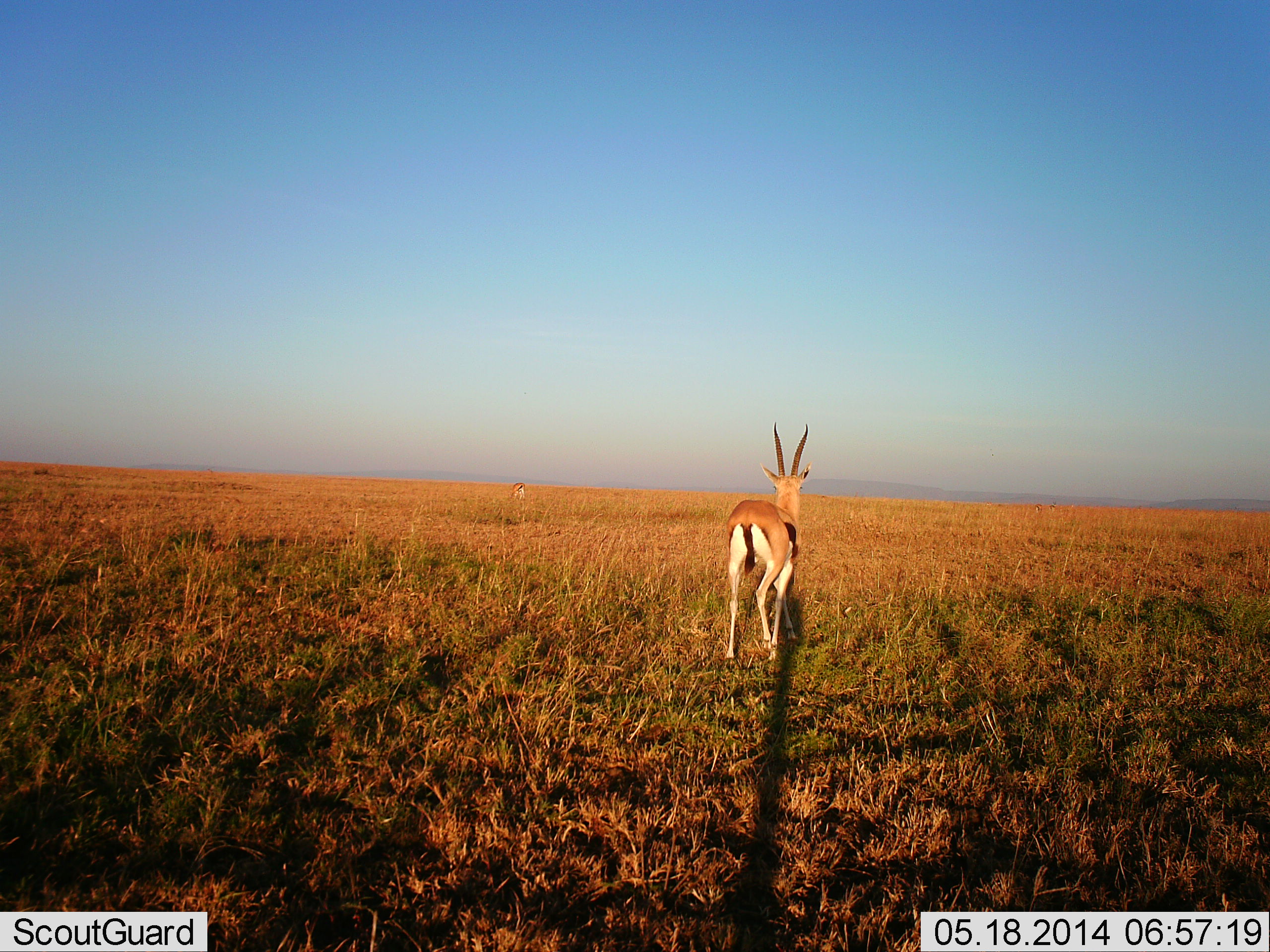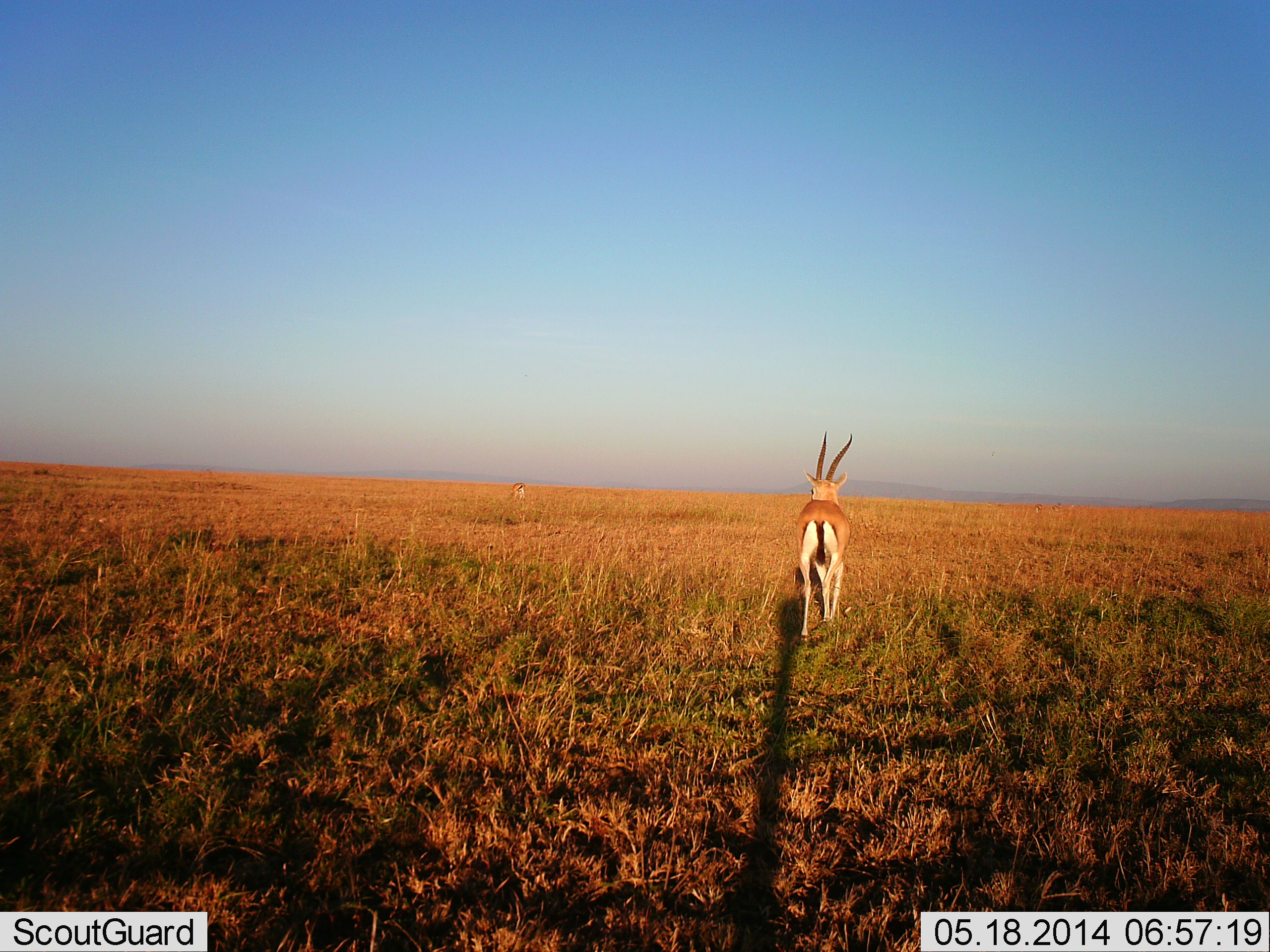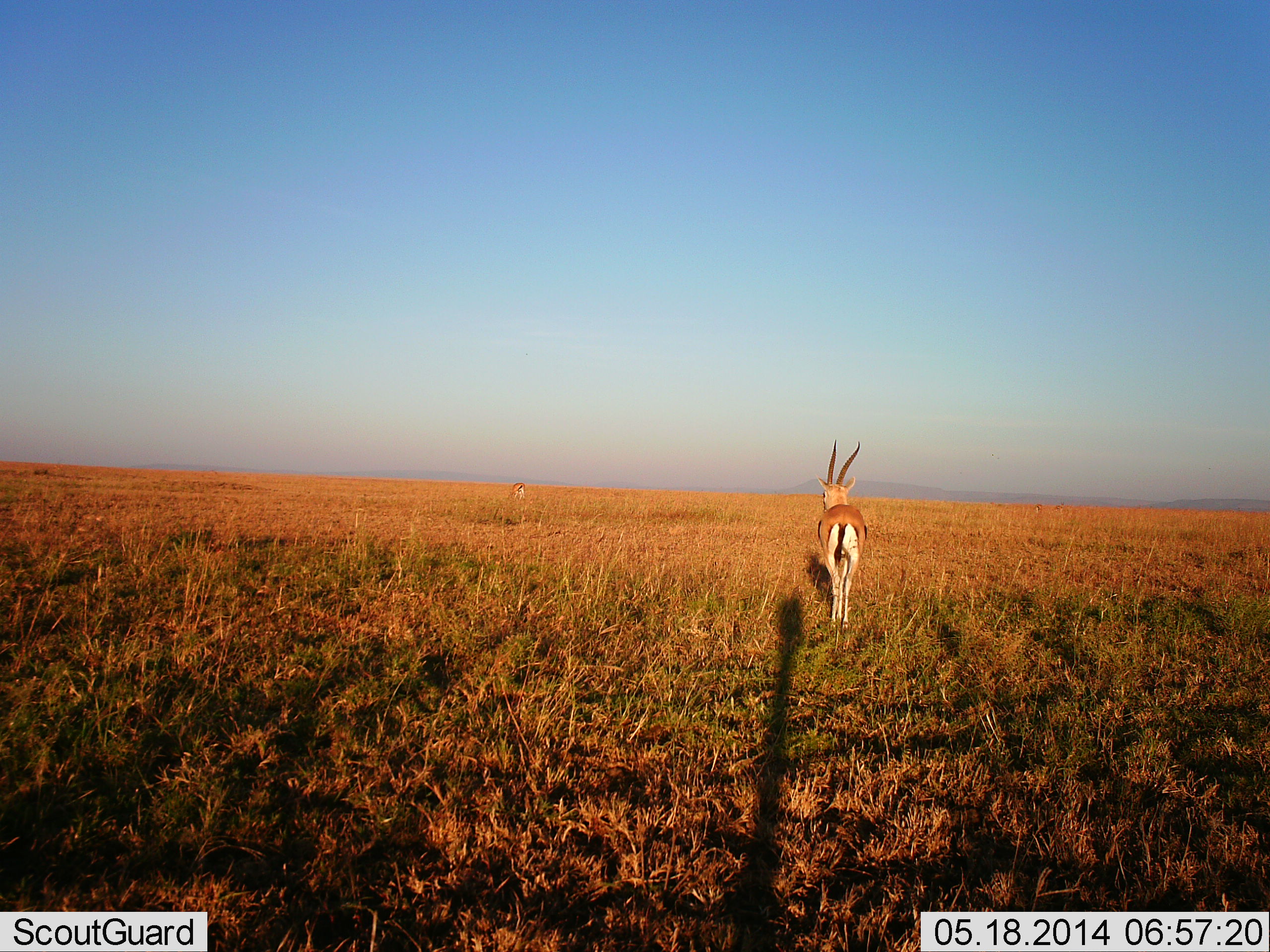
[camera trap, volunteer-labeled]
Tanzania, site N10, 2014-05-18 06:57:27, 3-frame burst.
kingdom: Animalia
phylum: Chordata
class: Mammalia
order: Artiodactyla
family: Bovidae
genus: Eudorcas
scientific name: Eudorcas thomsonii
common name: thomson's gazelle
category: gazellethomsons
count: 2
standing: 30%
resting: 0%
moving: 90%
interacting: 0%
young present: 0%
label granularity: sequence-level